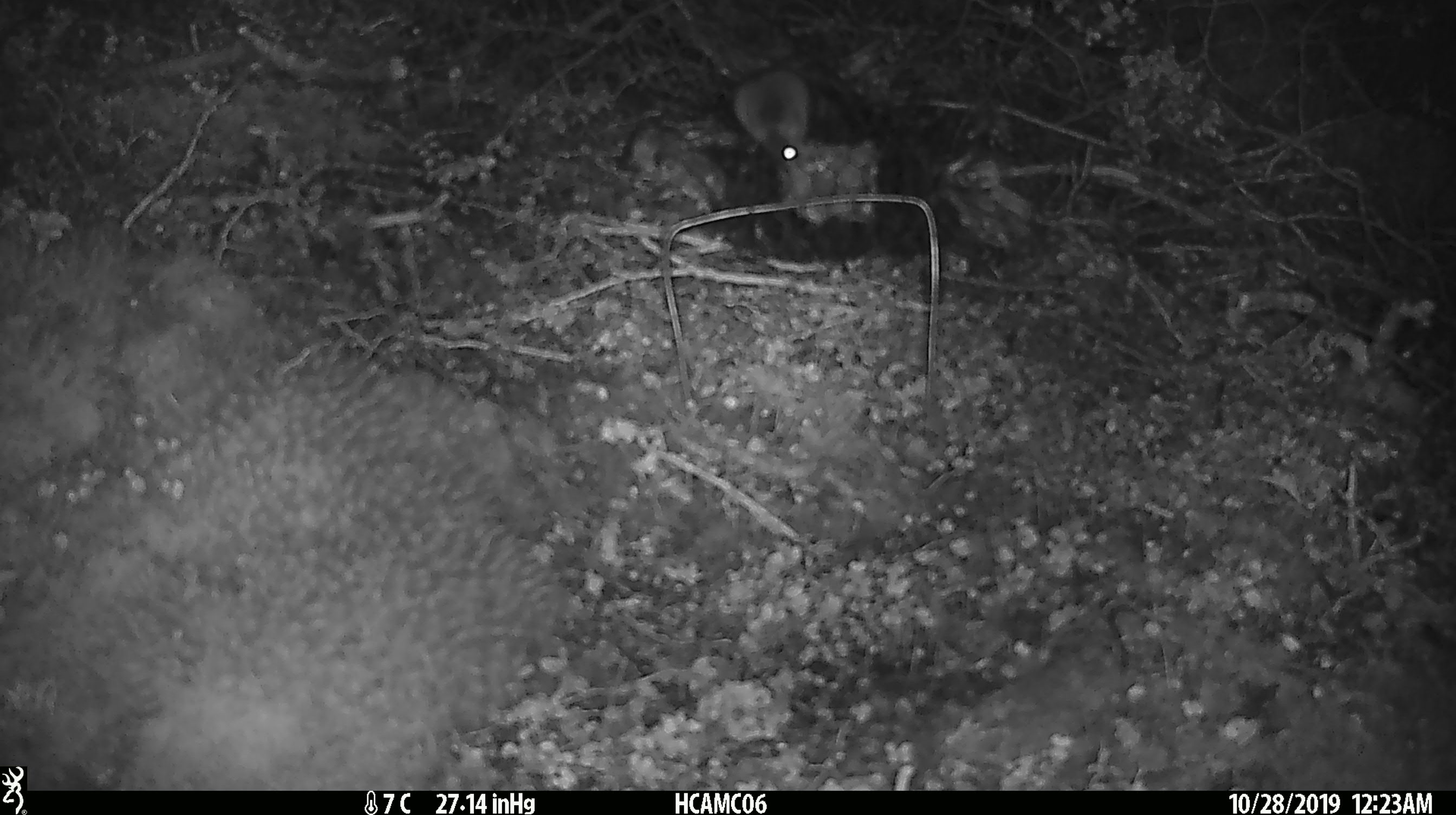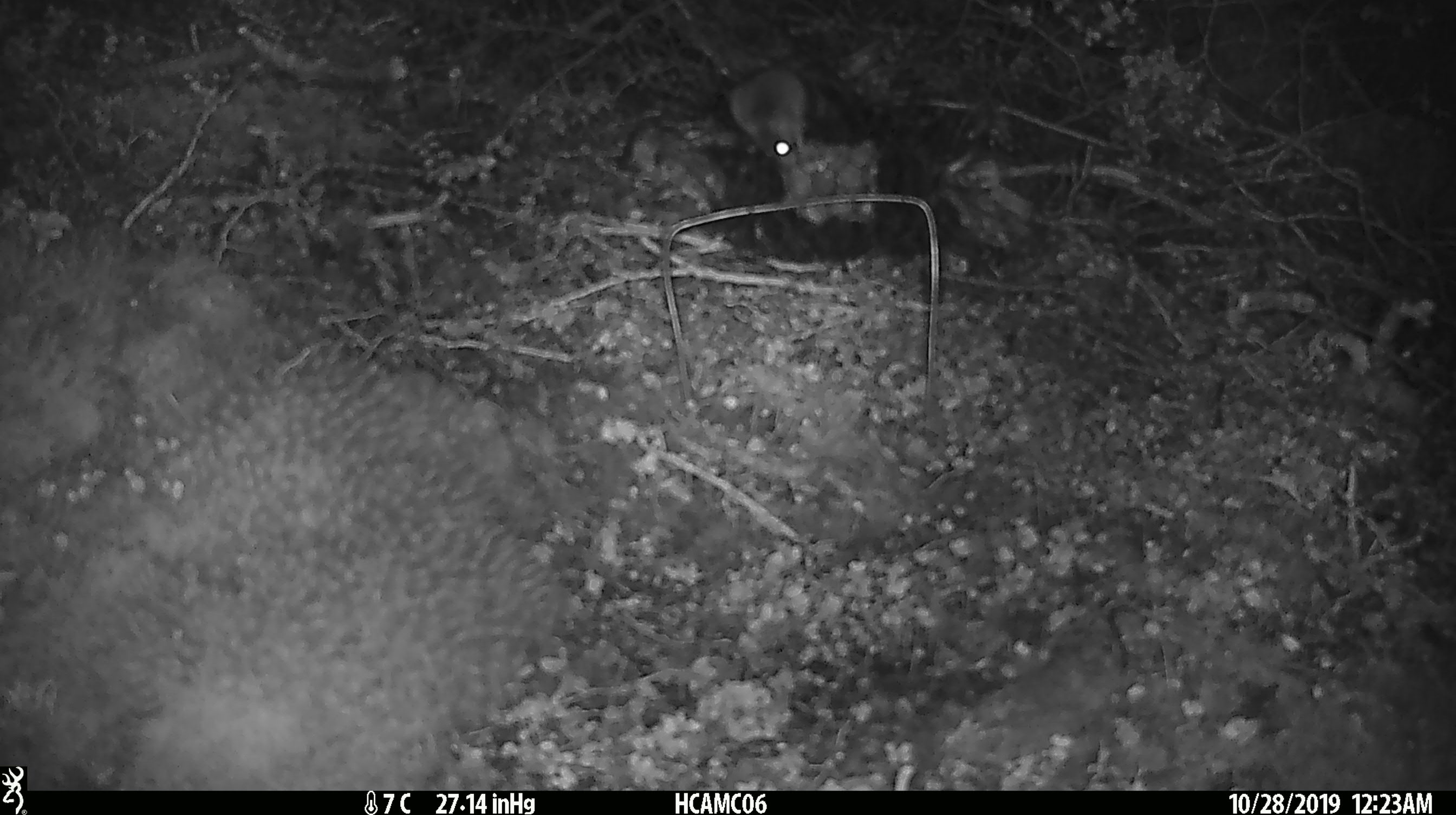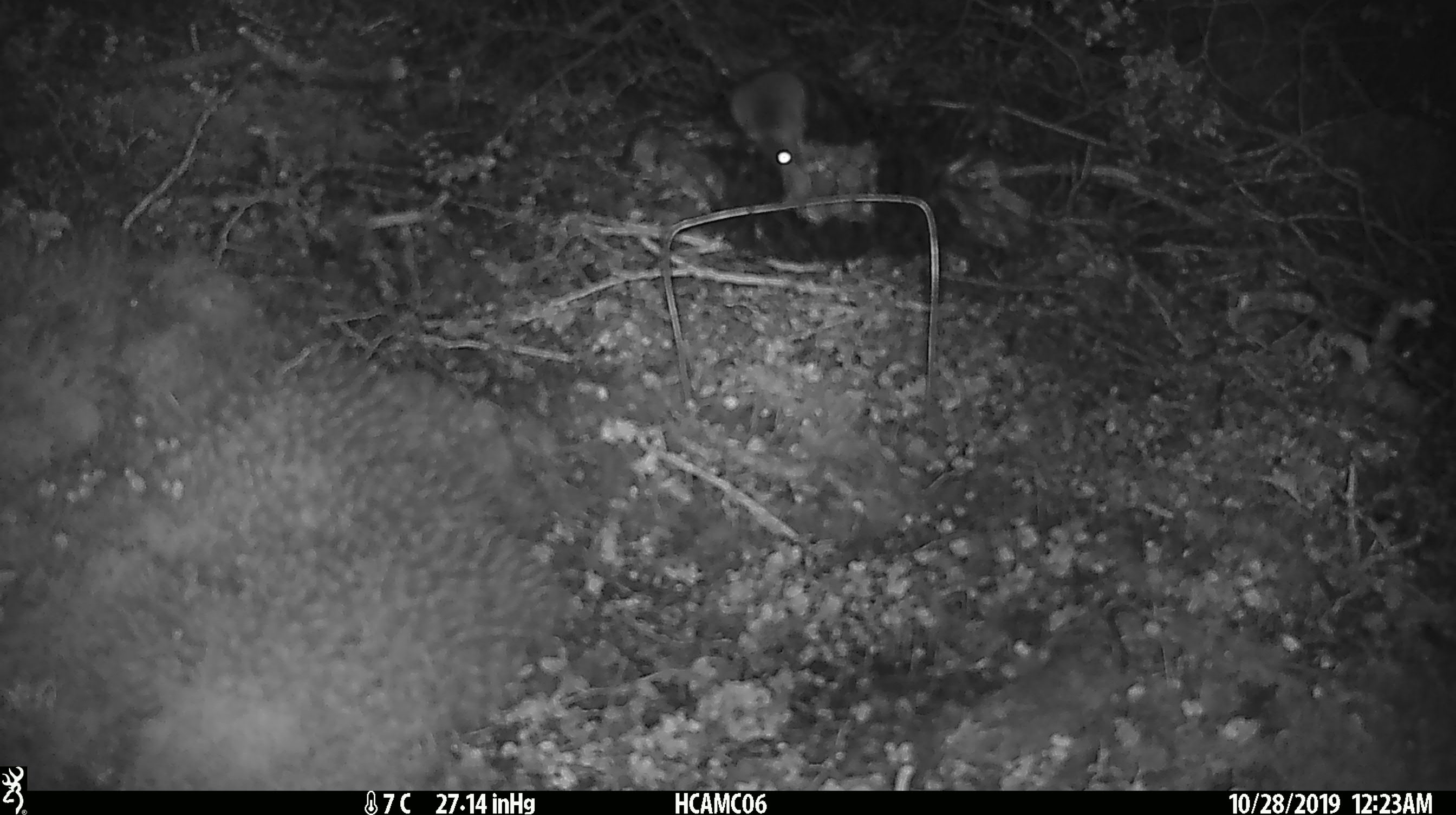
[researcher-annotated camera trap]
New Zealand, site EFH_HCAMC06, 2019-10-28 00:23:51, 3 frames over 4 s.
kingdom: Animalia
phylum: Chordata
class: Mammalia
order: Rodentia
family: Muridae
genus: Mus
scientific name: Mus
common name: mouse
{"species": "mouse (Mus)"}